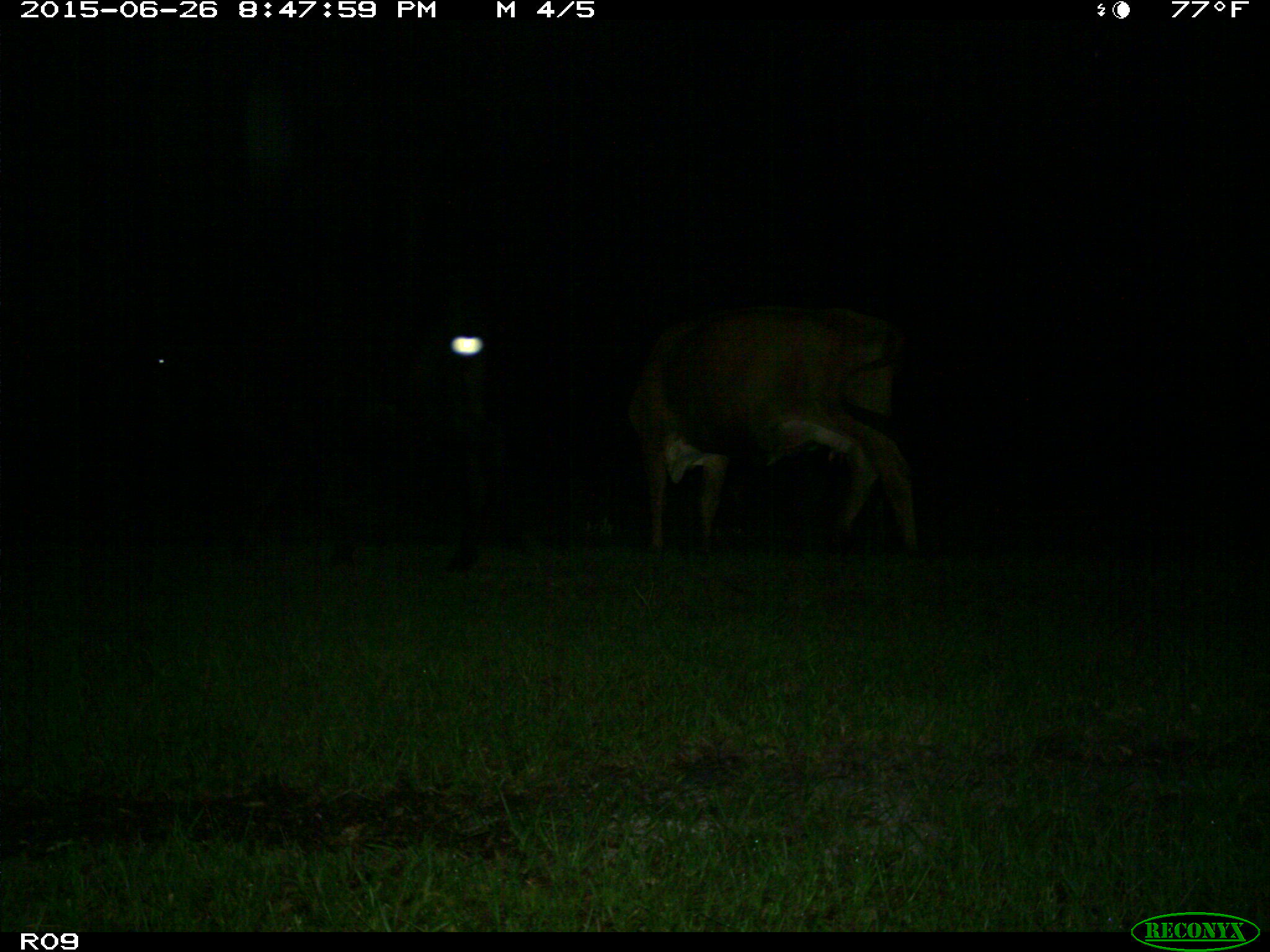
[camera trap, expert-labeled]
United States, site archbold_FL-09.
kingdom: Animalia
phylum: Chordata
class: Mammalia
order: Artiodactyla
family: Bovidae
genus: Bos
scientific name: Bos taurus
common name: domestic cow